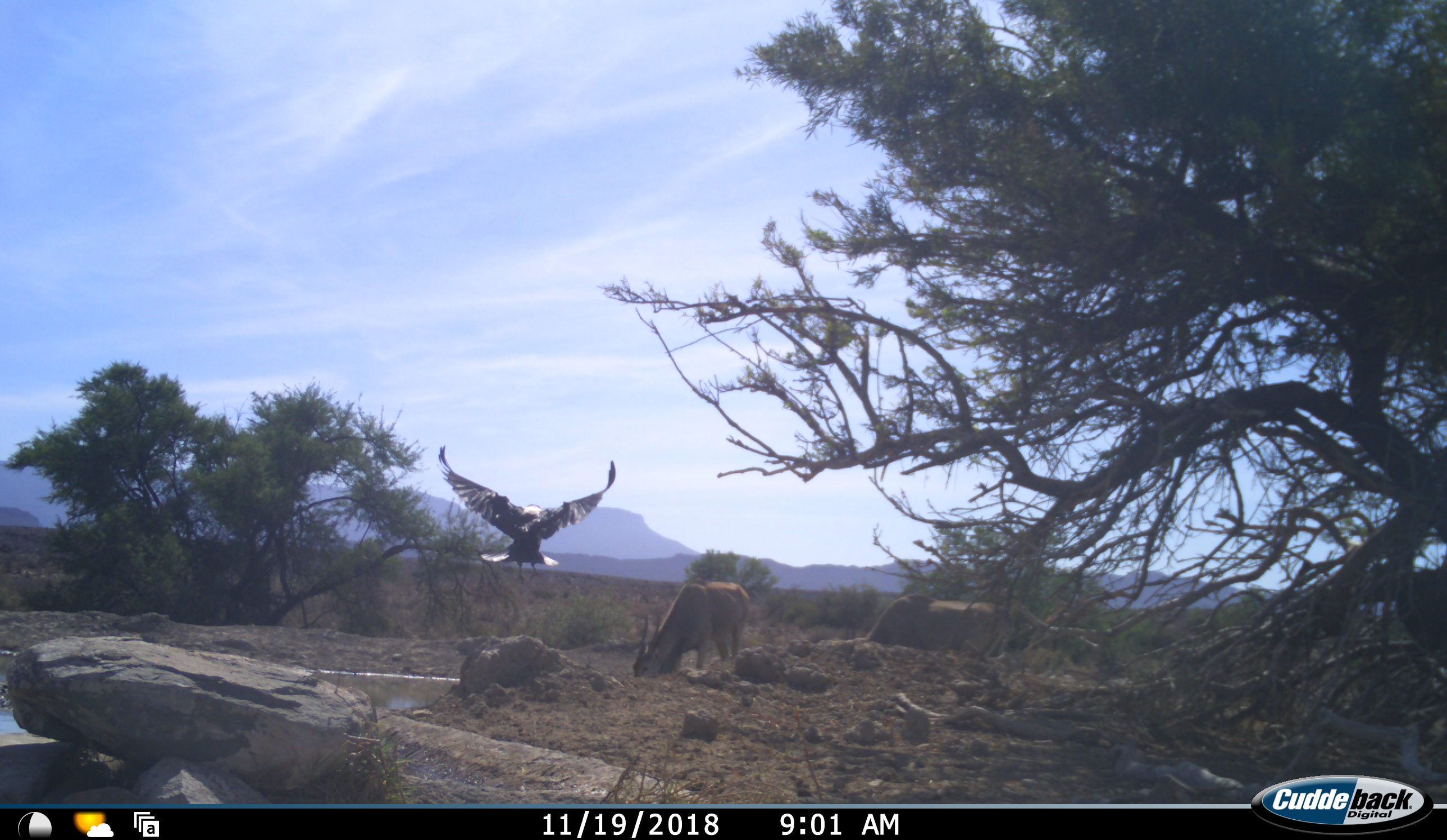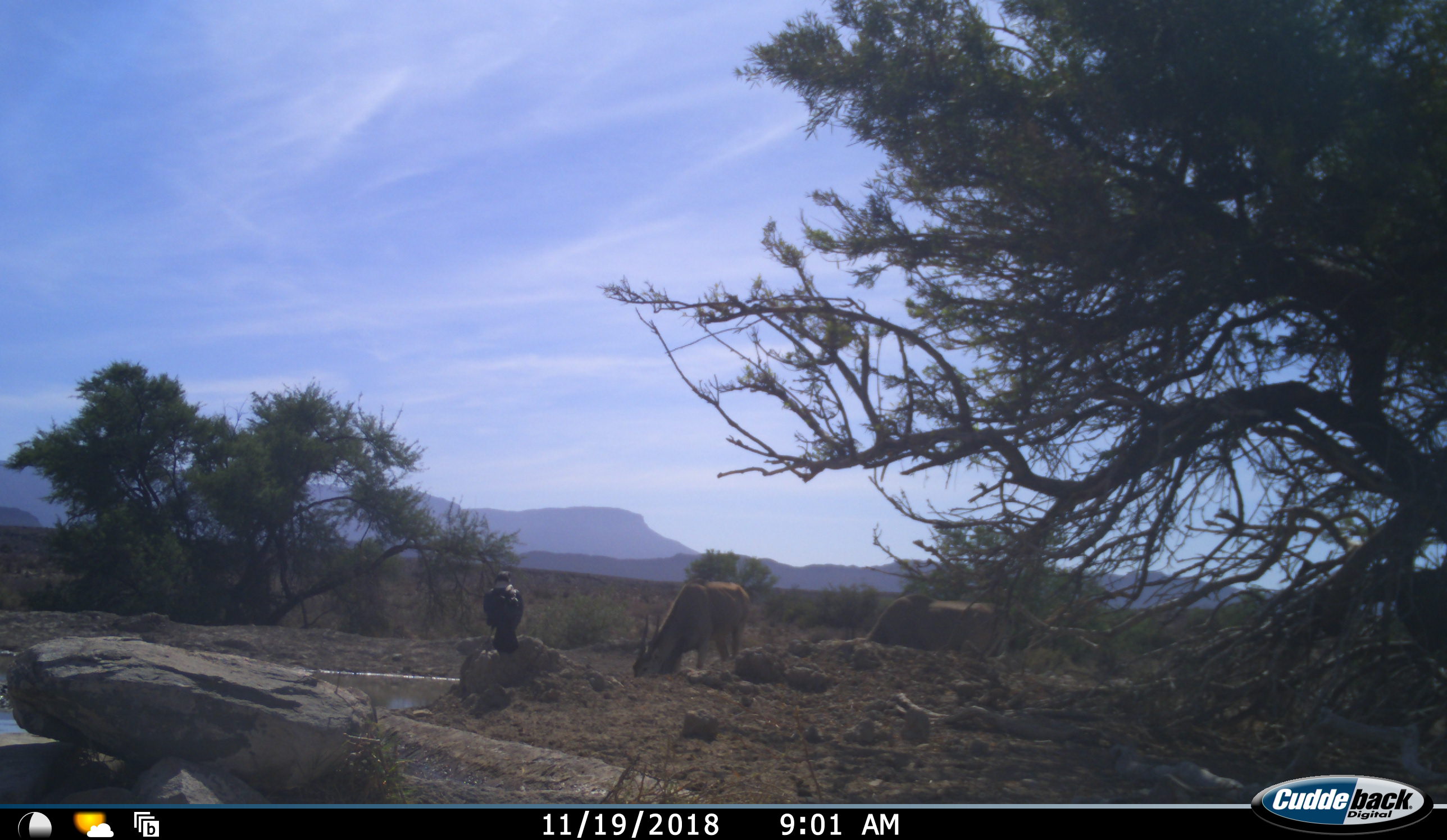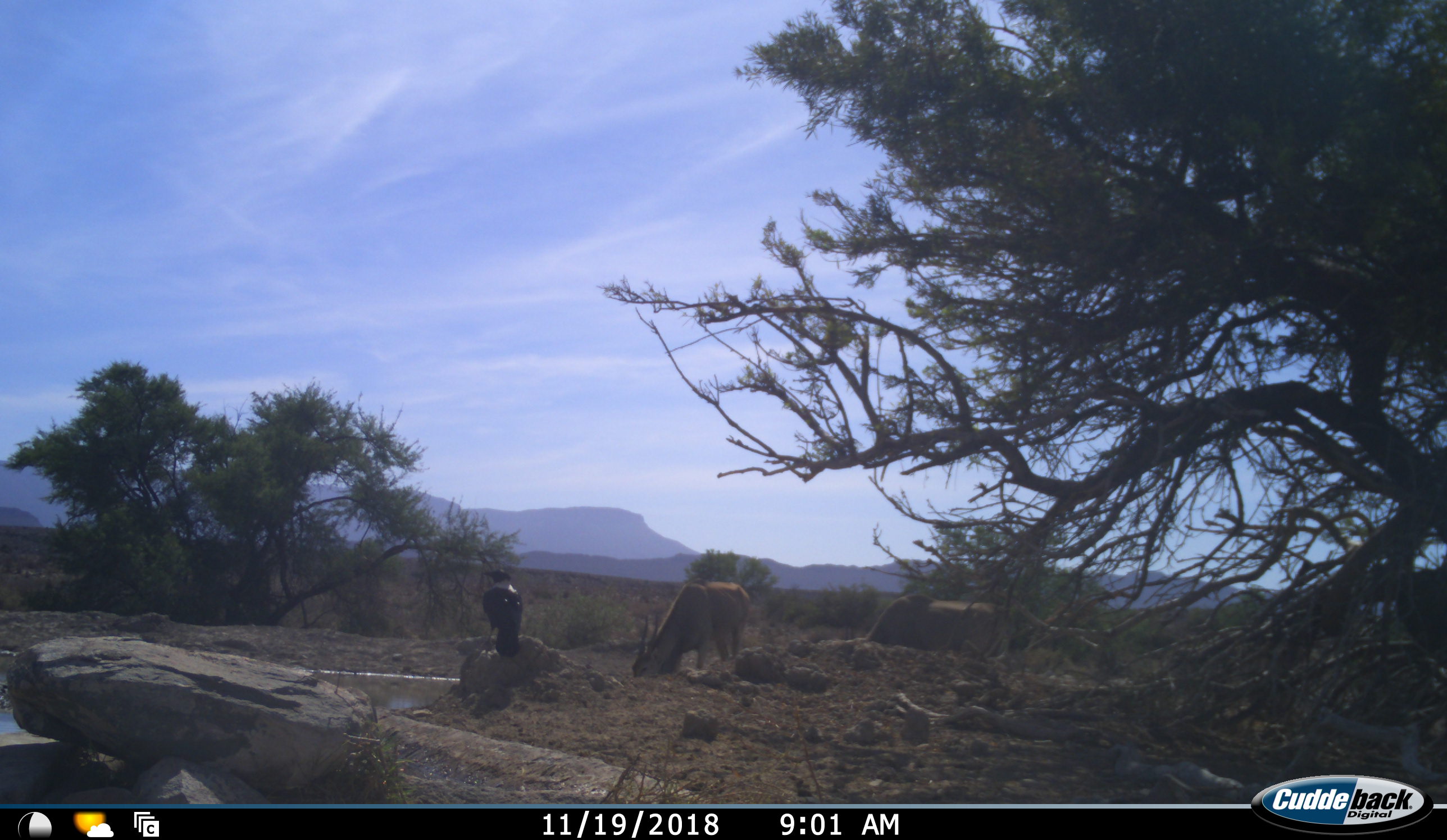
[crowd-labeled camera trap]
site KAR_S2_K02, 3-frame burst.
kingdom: Animalia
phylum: Chordata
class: Aves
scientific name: Aves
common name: bird of prey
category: birdofprey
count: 1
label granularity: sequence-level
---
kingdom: Animalia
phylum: Chordata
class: Mammalia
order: Artiodactyla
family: Bovidae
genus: Tragelaphus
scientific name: Tragelaphus oryx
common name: eland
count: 2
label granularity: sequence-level